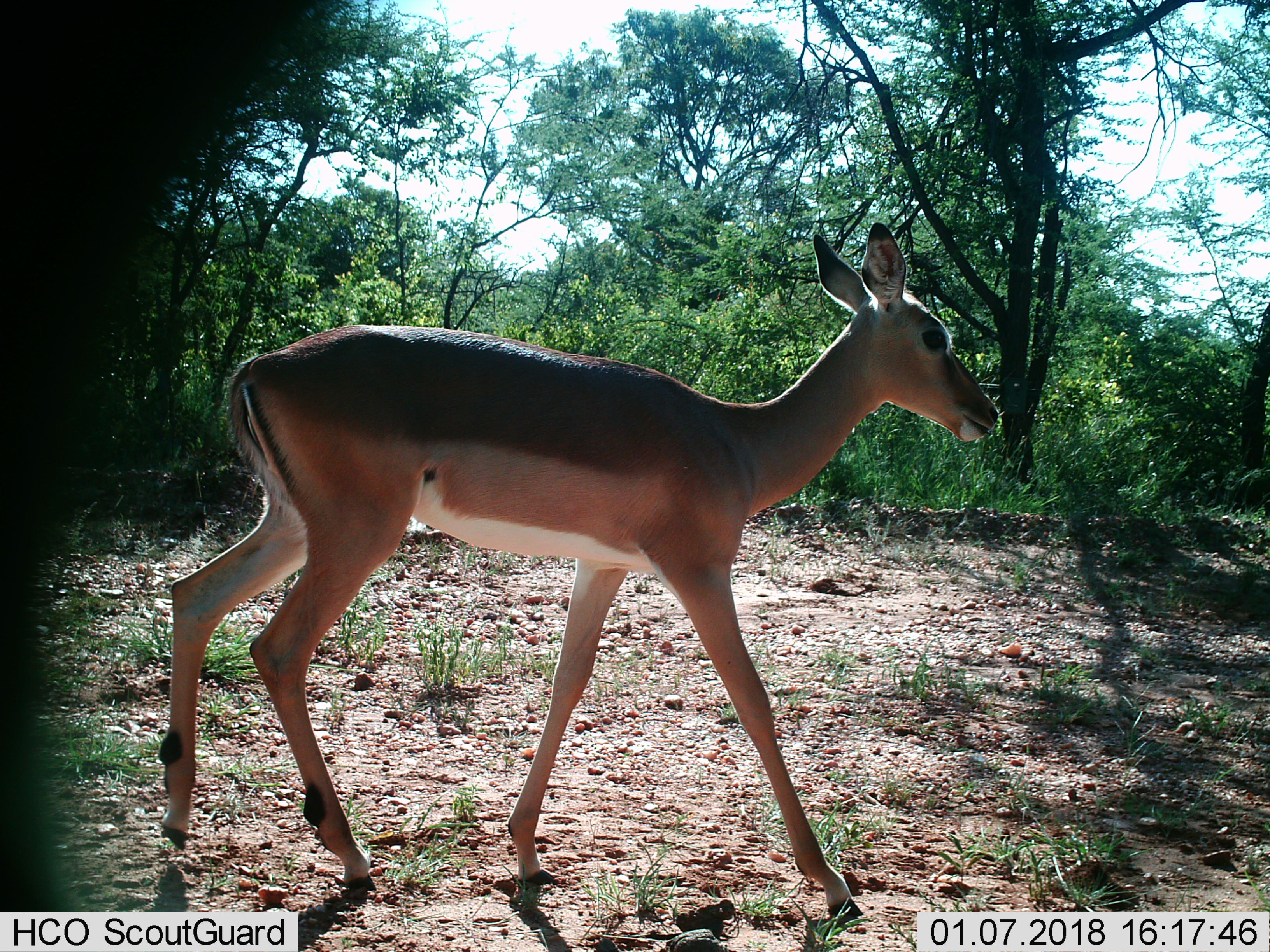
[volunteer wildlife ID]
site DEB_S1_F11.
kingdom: Animalia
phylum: Chordata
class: Mammalia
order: Artiodactyla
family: Bovidae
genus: Aepyceros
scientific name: Aepyceros melampus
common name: impala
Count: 1.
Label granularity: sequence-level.